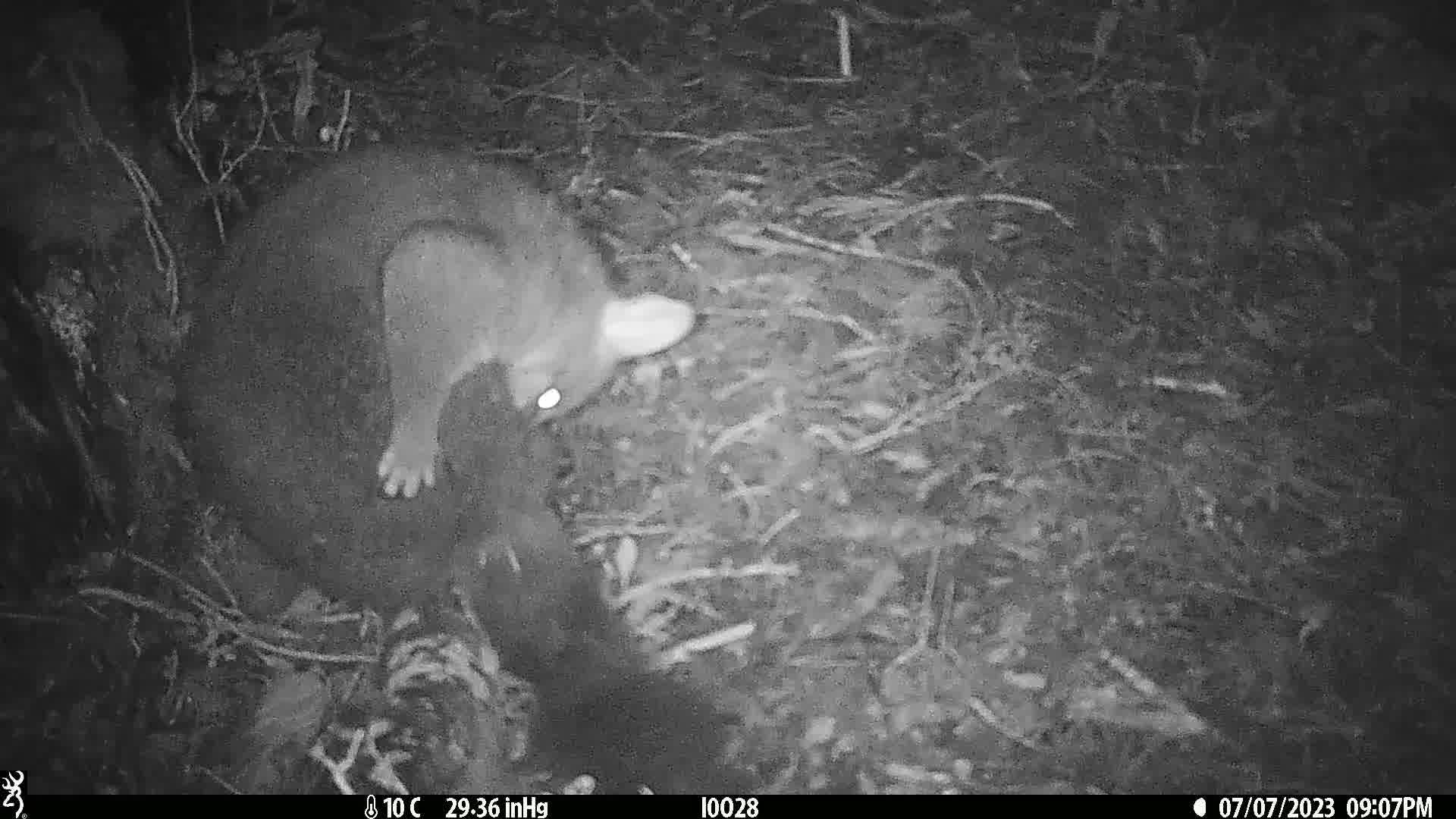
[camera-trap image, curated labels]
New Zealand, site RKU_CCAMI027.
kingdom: Animalia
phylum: Chordata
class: Mammalia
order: Diprotodontia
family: Phalangeridae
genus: Trichosurus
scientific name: Trichosurus vulpecula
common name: common brushtail possum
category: possum